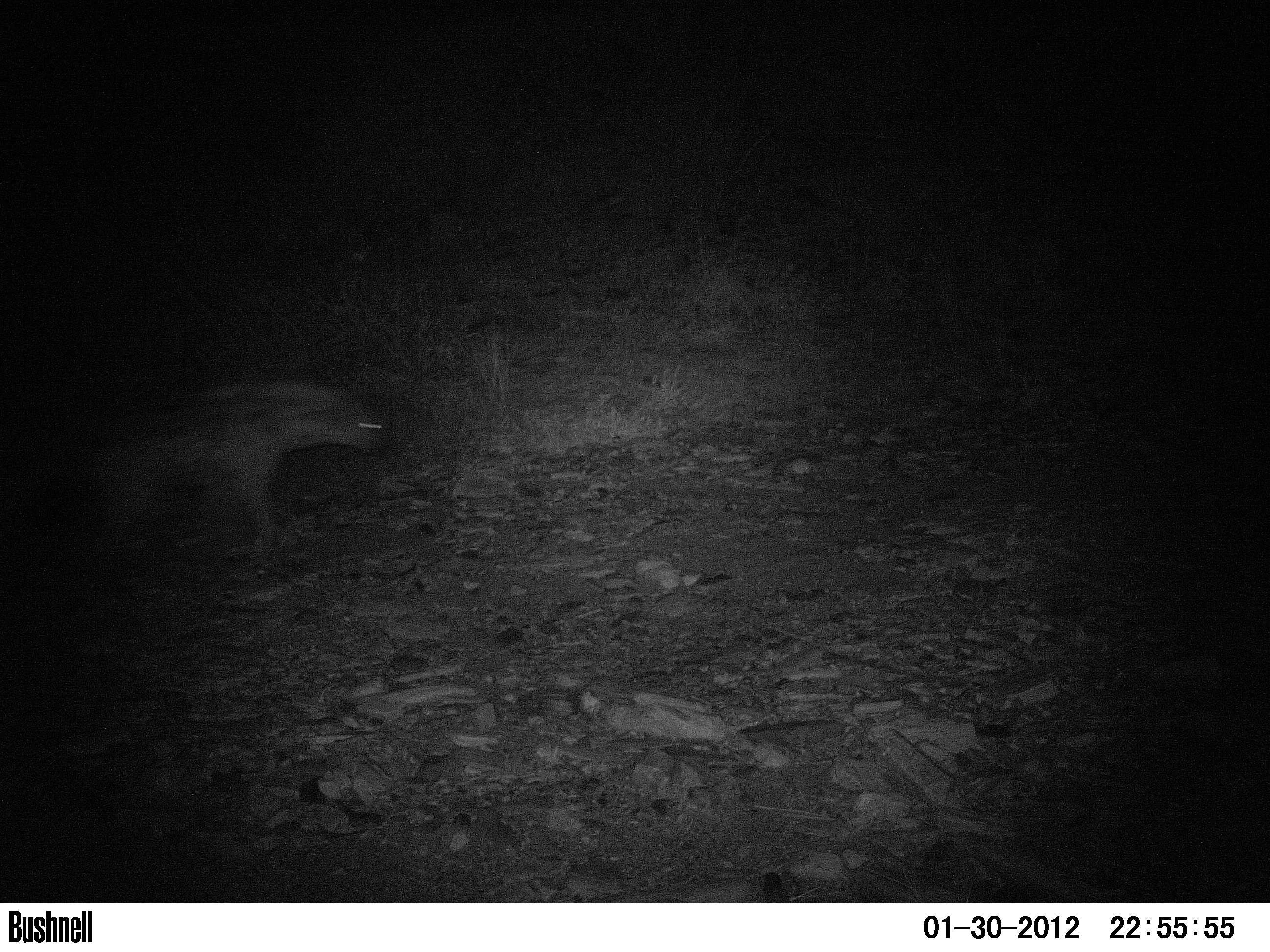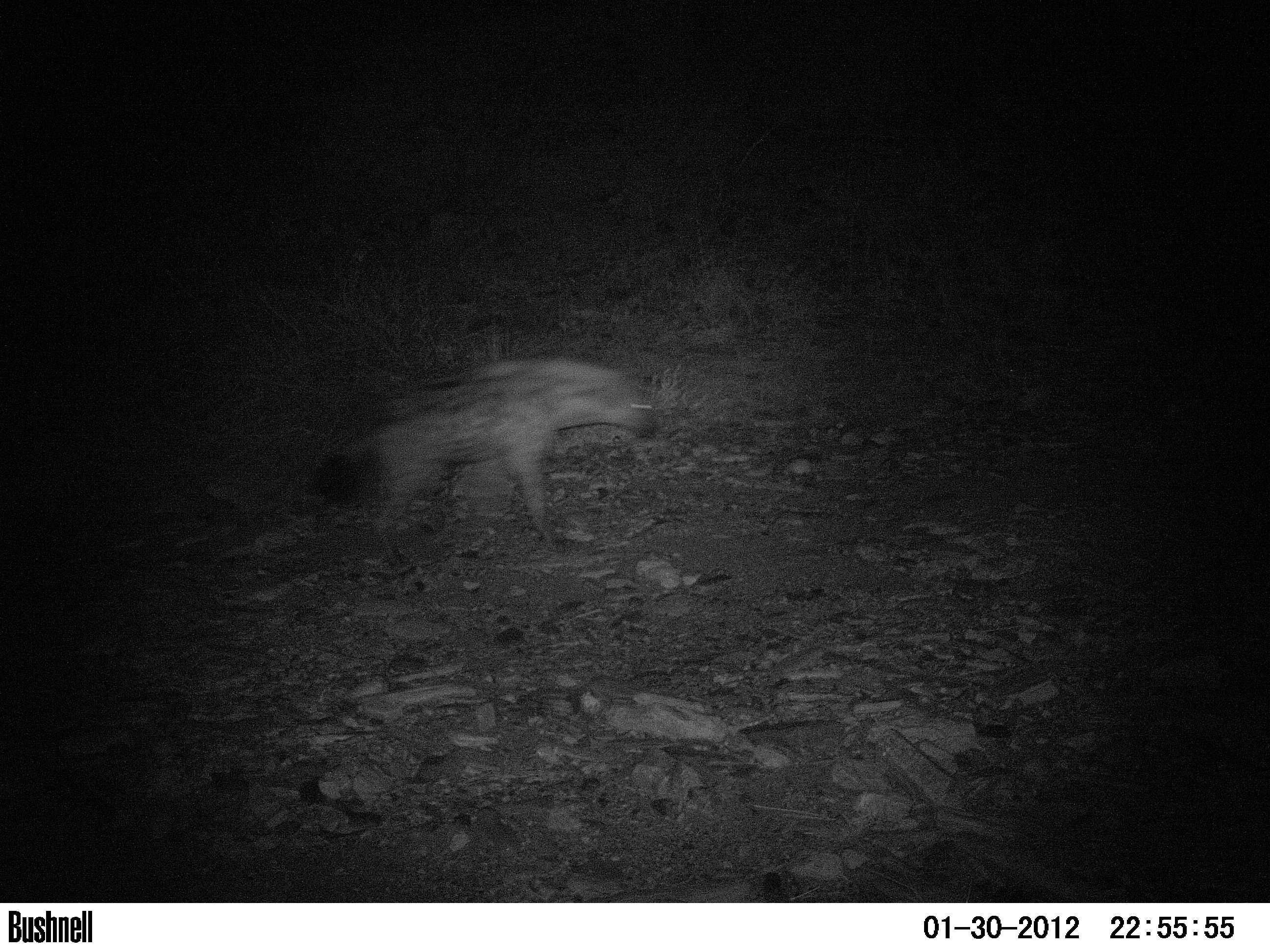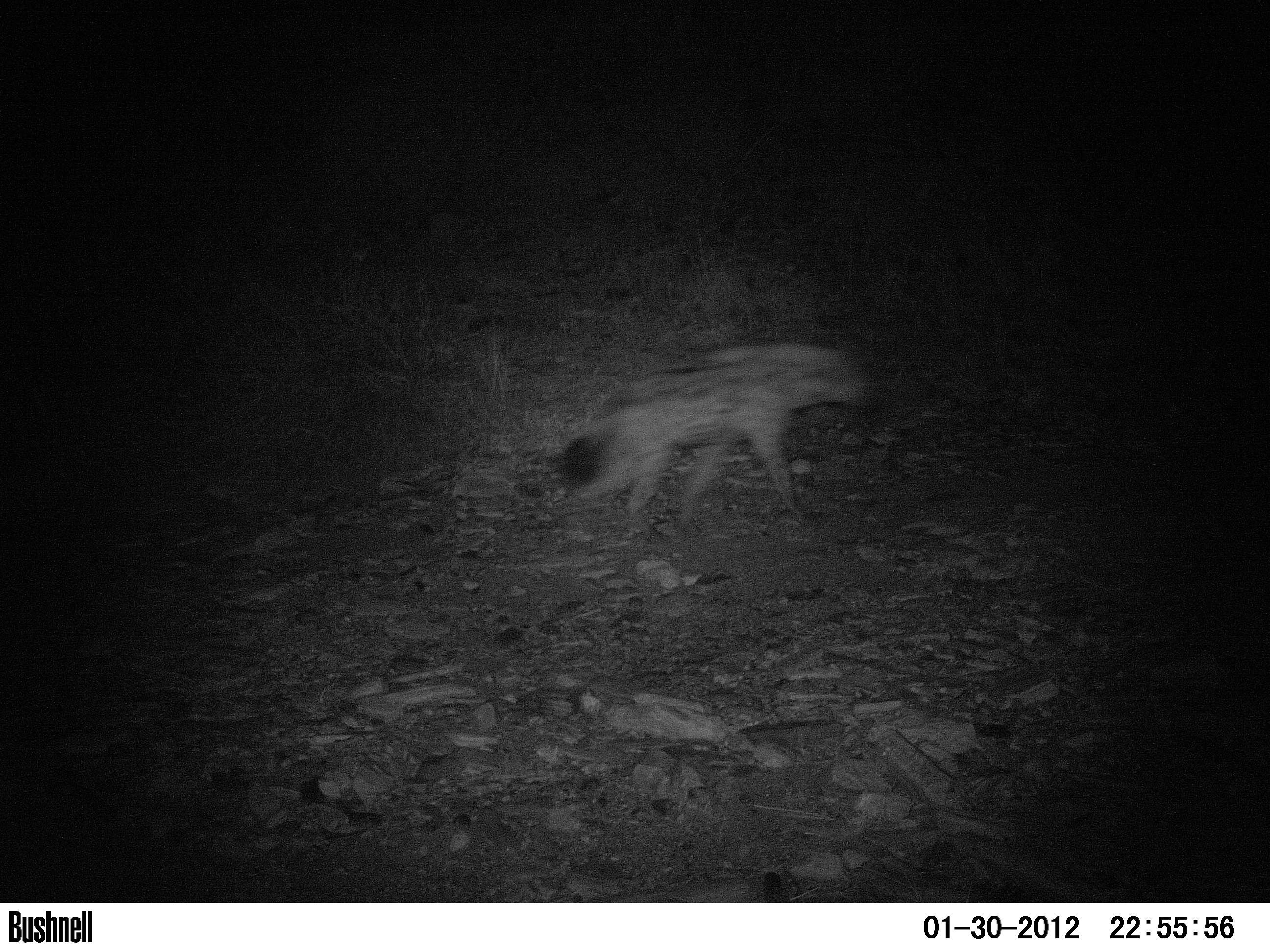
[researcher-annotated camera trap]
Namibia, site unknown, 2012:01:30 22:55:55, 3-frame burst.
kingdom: Animalia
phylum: Chordata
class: Mammalia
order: Carnivora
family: Hyaenidae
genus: Crocuta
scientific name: Crocuta crocuta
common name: spotted hyena